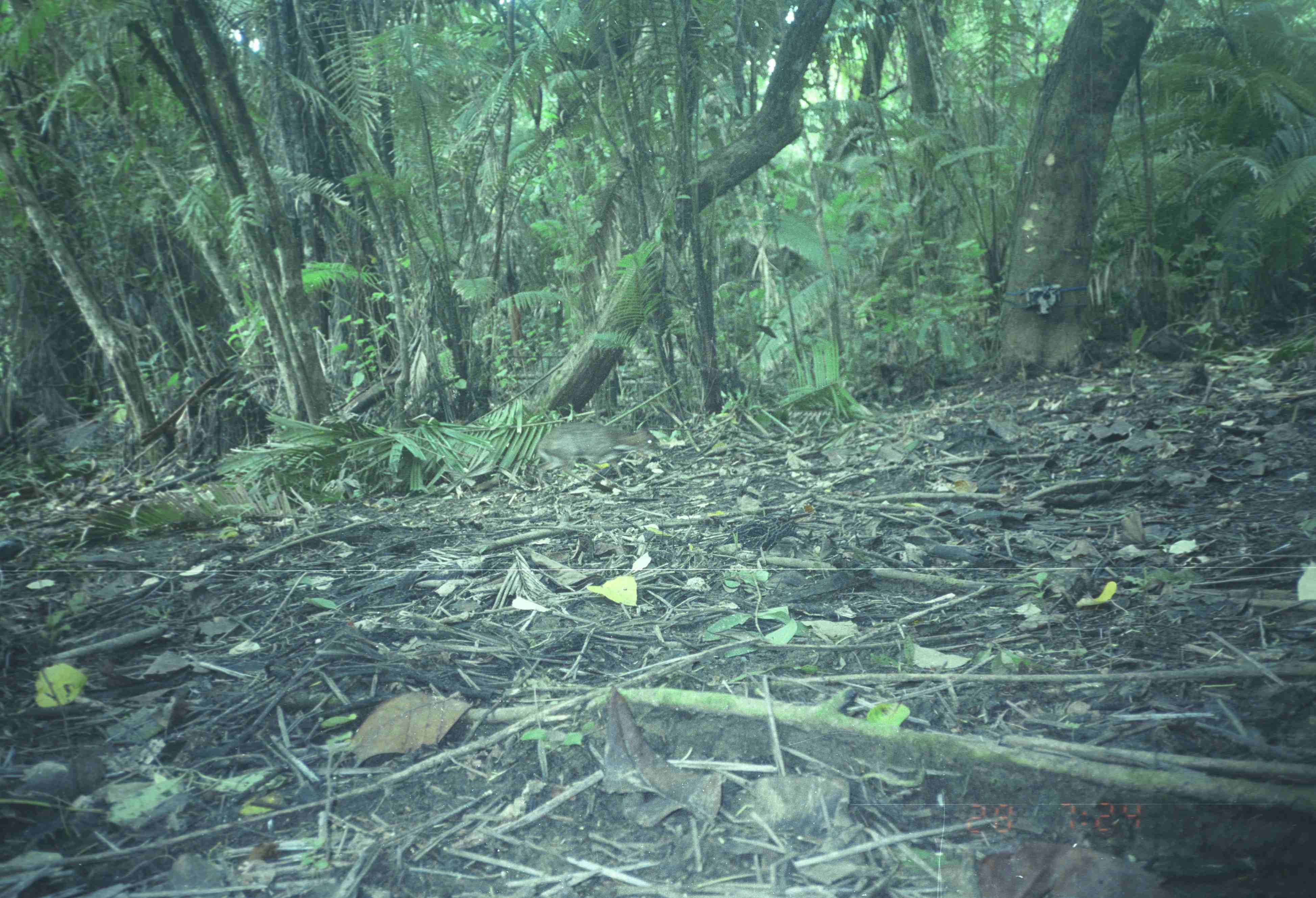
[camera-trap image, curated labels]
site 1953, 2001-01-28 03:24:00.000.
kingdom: Animalia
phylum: Chordata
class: Mammalia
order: Artiodactyla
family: Tragulidae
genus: Tragulus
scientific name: Tragulus napu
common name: greater oriental chevrotain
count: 1